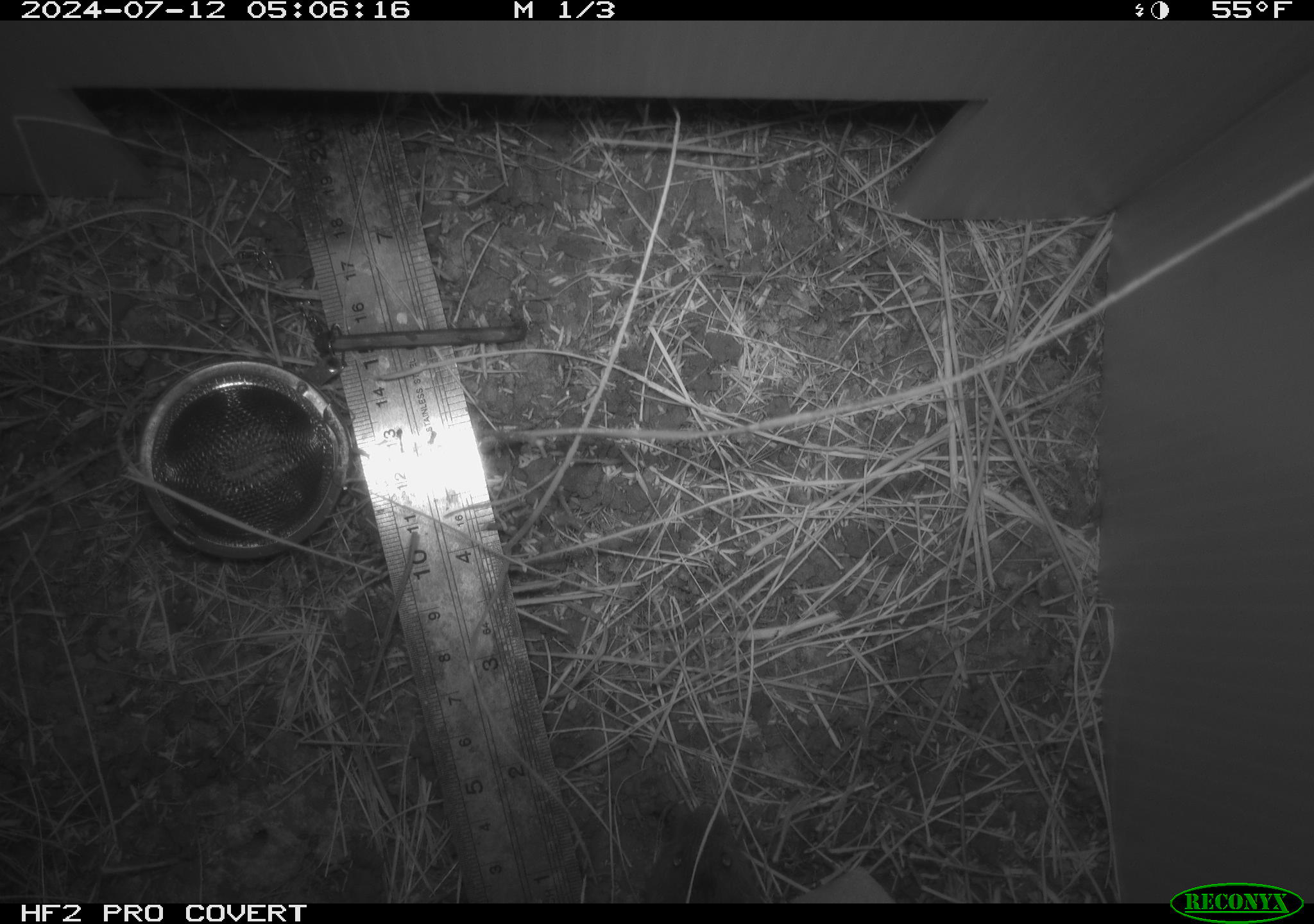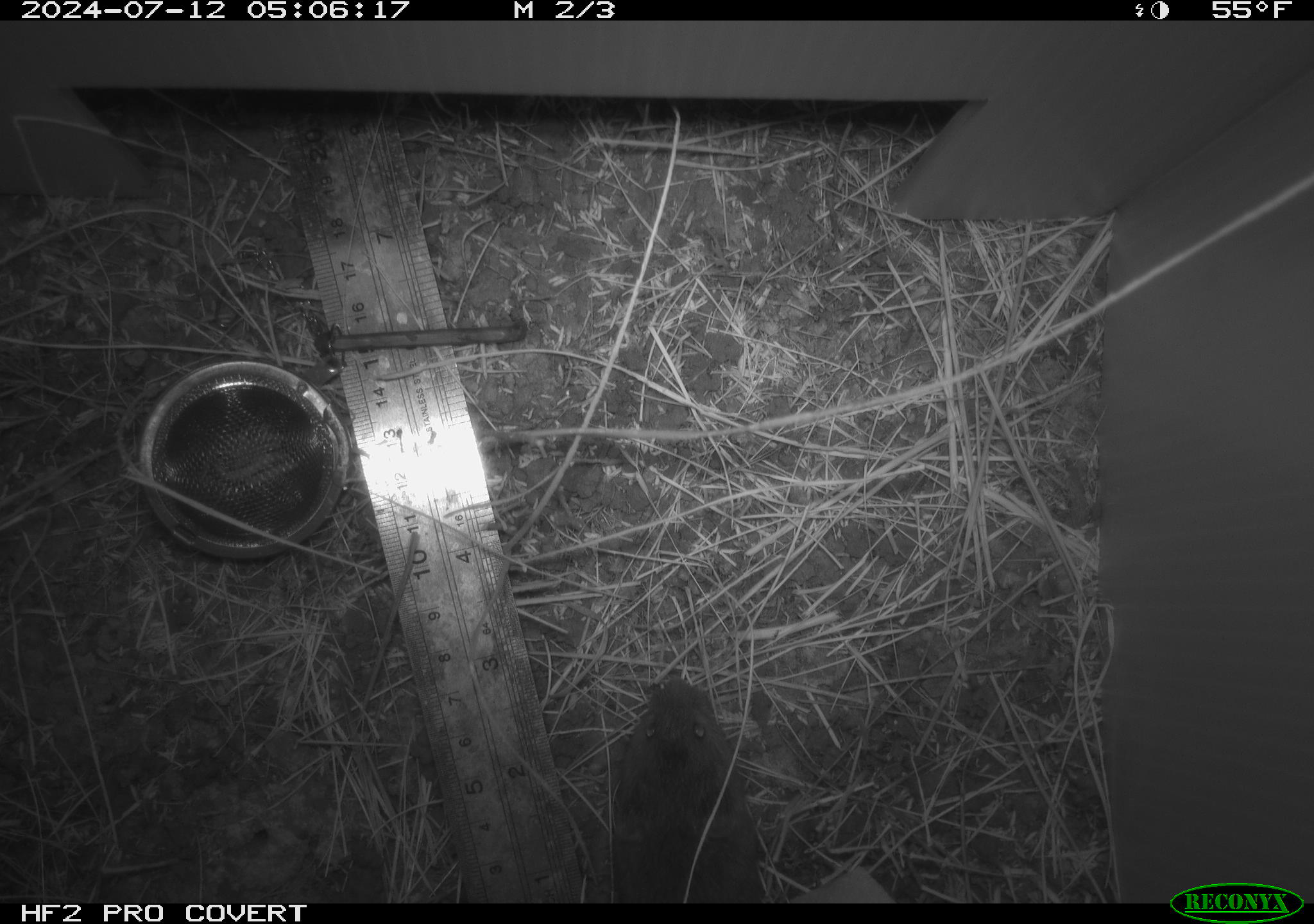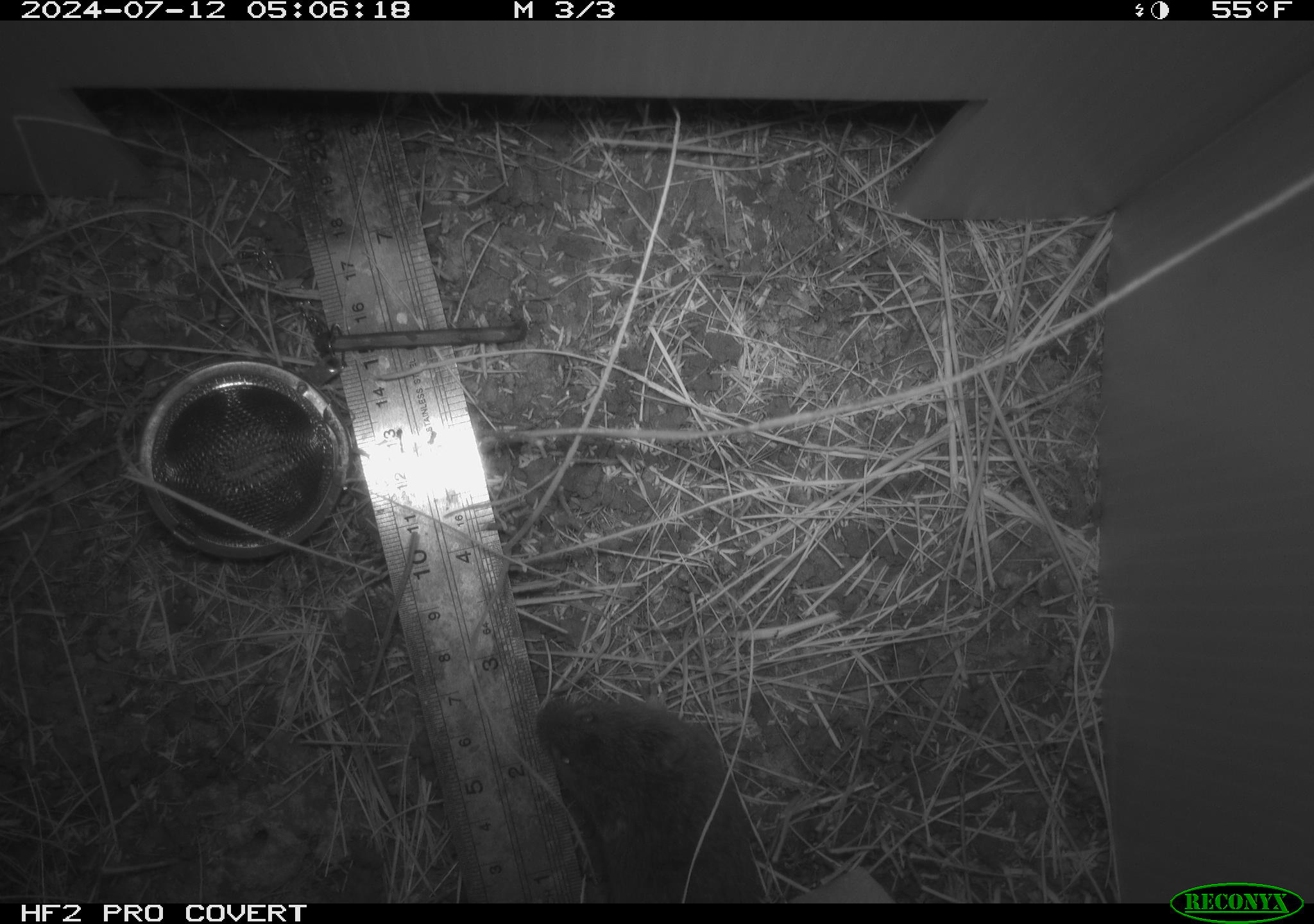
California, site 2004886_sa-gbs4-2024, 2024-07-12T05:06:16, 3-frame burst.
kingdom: Animalia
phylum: Chordata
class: Mammalia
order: Eulipotyphla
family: Soricidae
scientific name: Soricidae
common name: shrews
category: soricidae family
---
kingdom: Animalia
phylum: Chordata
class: Mammalia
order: Rodentia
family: Cricetidae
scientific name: Arvicolinae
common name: voles, lemmings, and muskrats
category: arvicolinae subfamily